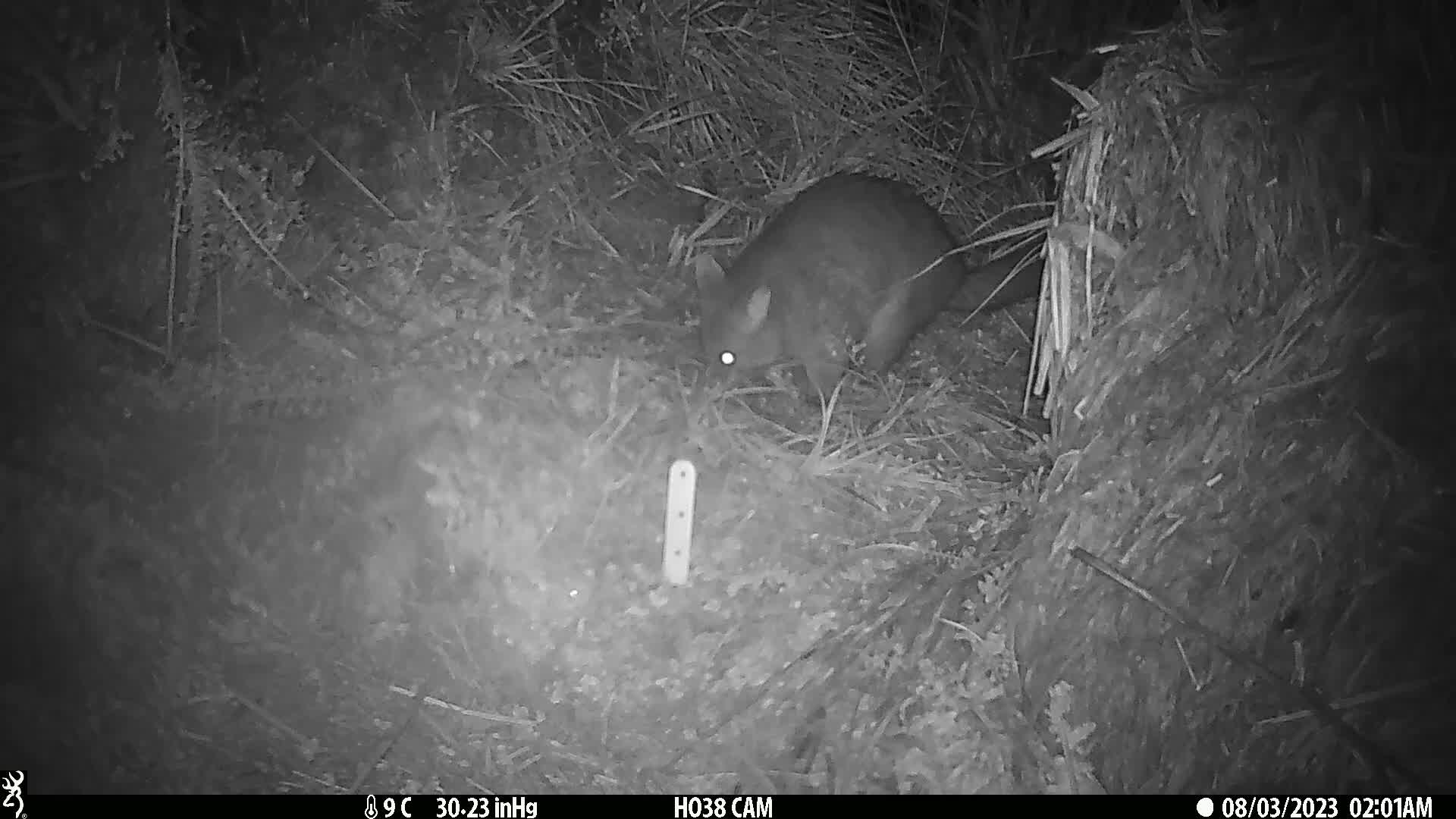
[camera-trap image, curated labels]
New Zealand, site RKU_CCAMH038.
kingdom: Animalia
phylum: Chordata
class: Mammalia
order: Diprotodontia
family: Phalangeridae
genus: Trichosurus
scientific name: Trichosurus vulpecula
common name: common brushtail possum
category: possum